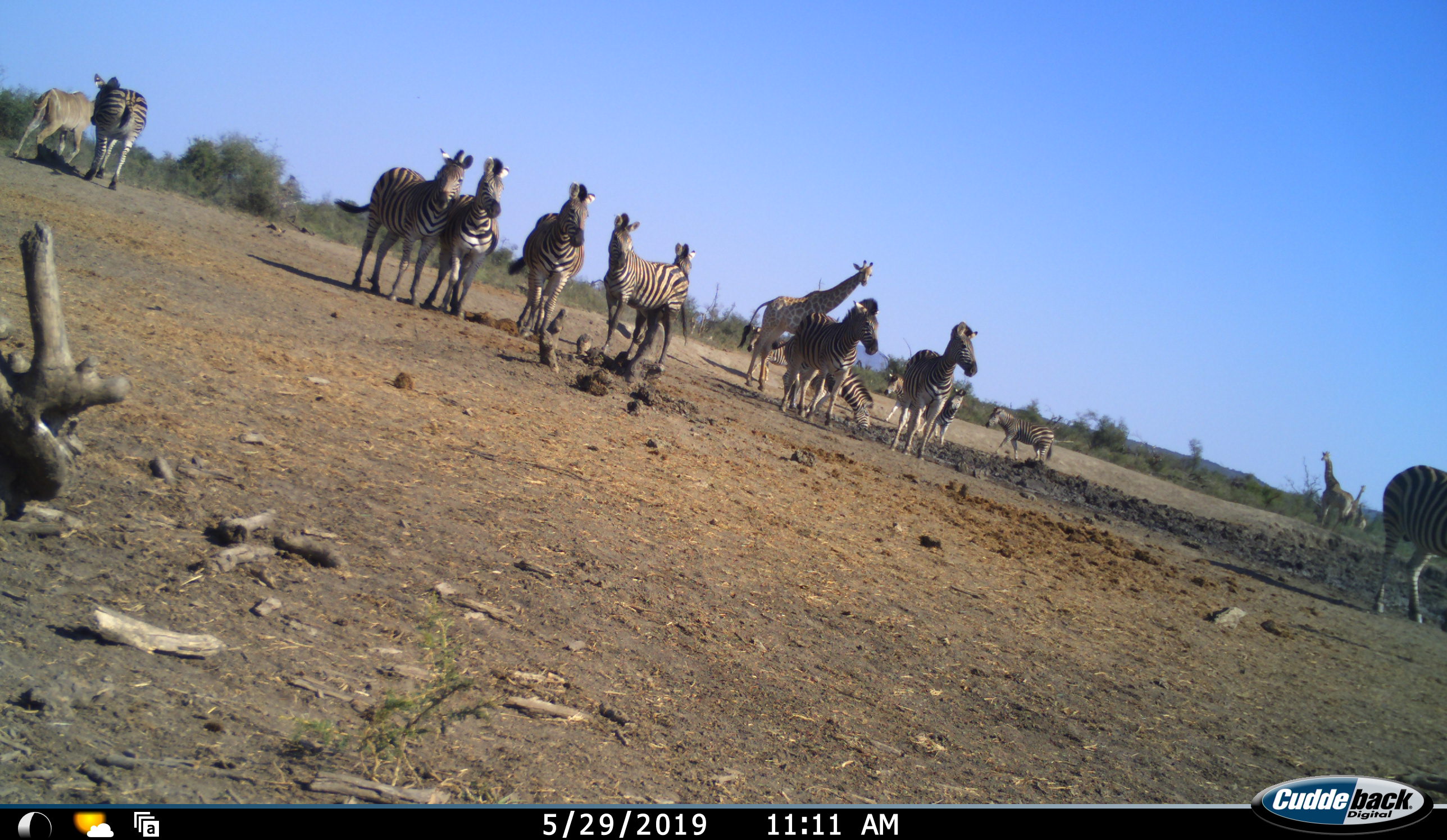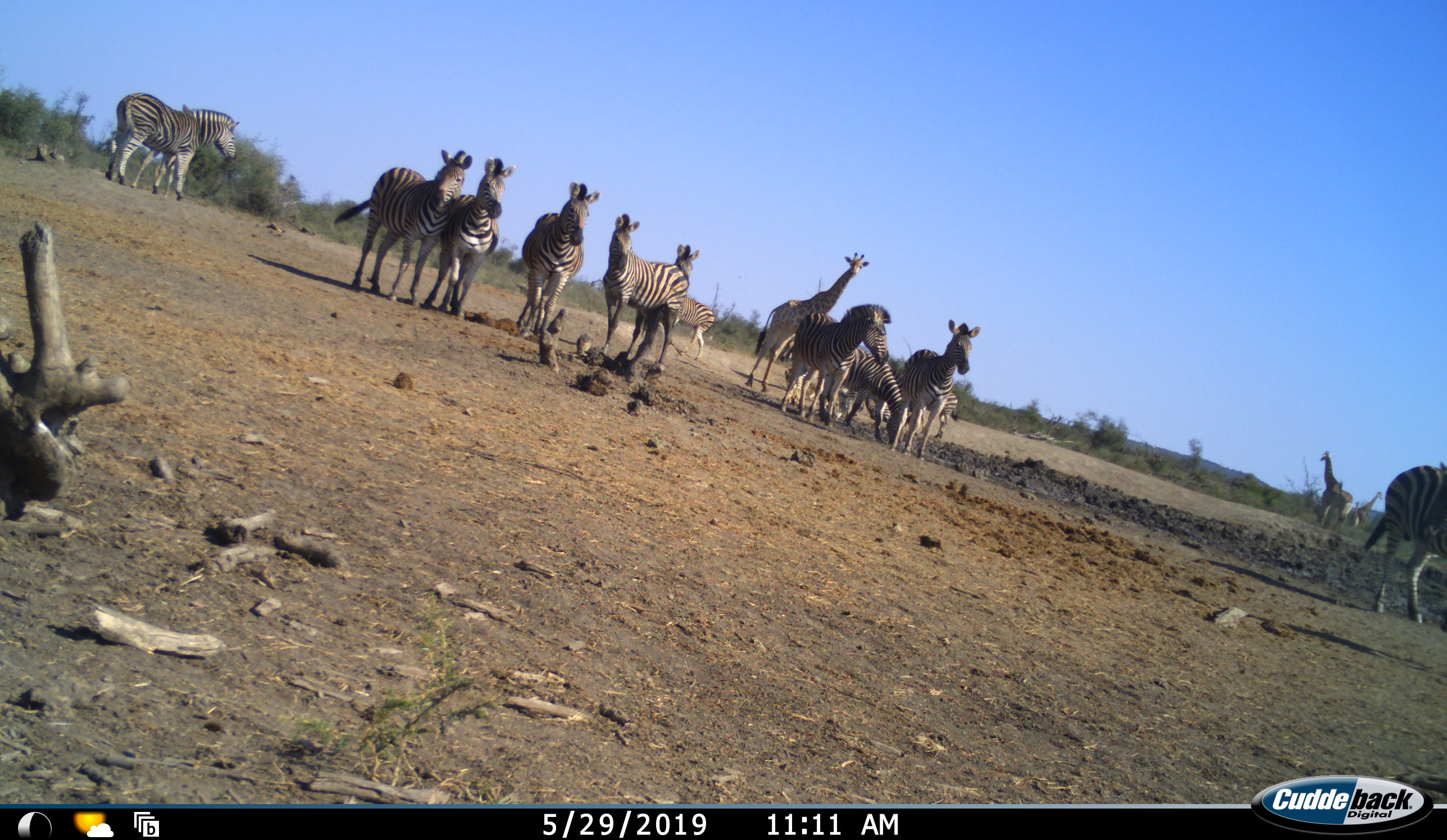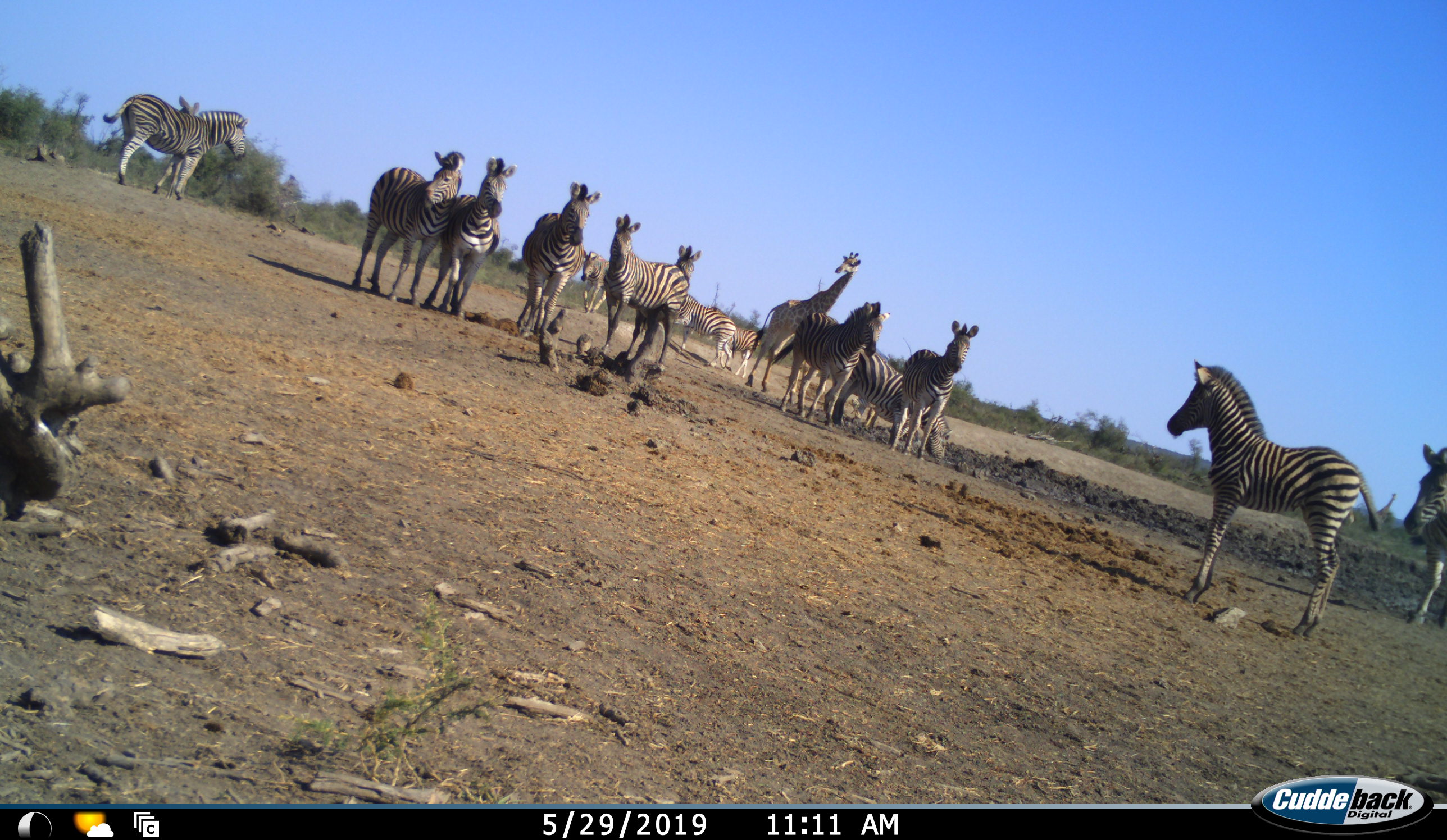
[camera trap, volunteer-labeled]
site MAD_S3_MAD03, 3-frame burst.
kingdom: Animalia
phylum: Chordata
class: Mammalia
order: Artiodactyla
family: Giraffidae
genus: Giraffa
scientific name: Giraffa camelopardalis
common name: giraffe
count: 2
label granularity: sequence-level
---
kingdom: Animalia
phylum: Chordata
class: Mammalia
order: Perissodactyla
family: Equidae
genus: Equus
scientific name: Equus quagga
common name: plains zebra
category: zebraplains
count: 11-50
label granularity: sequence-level